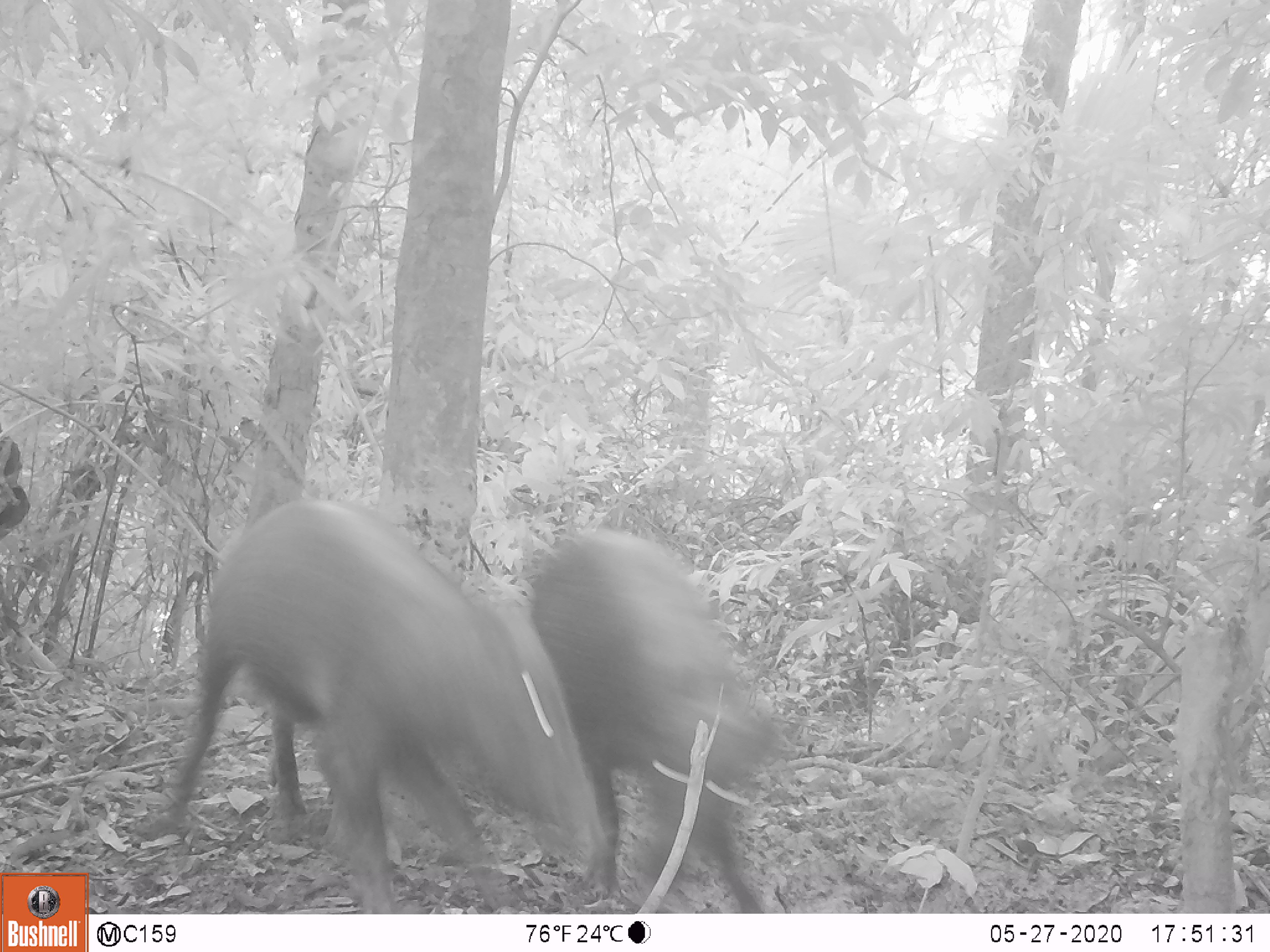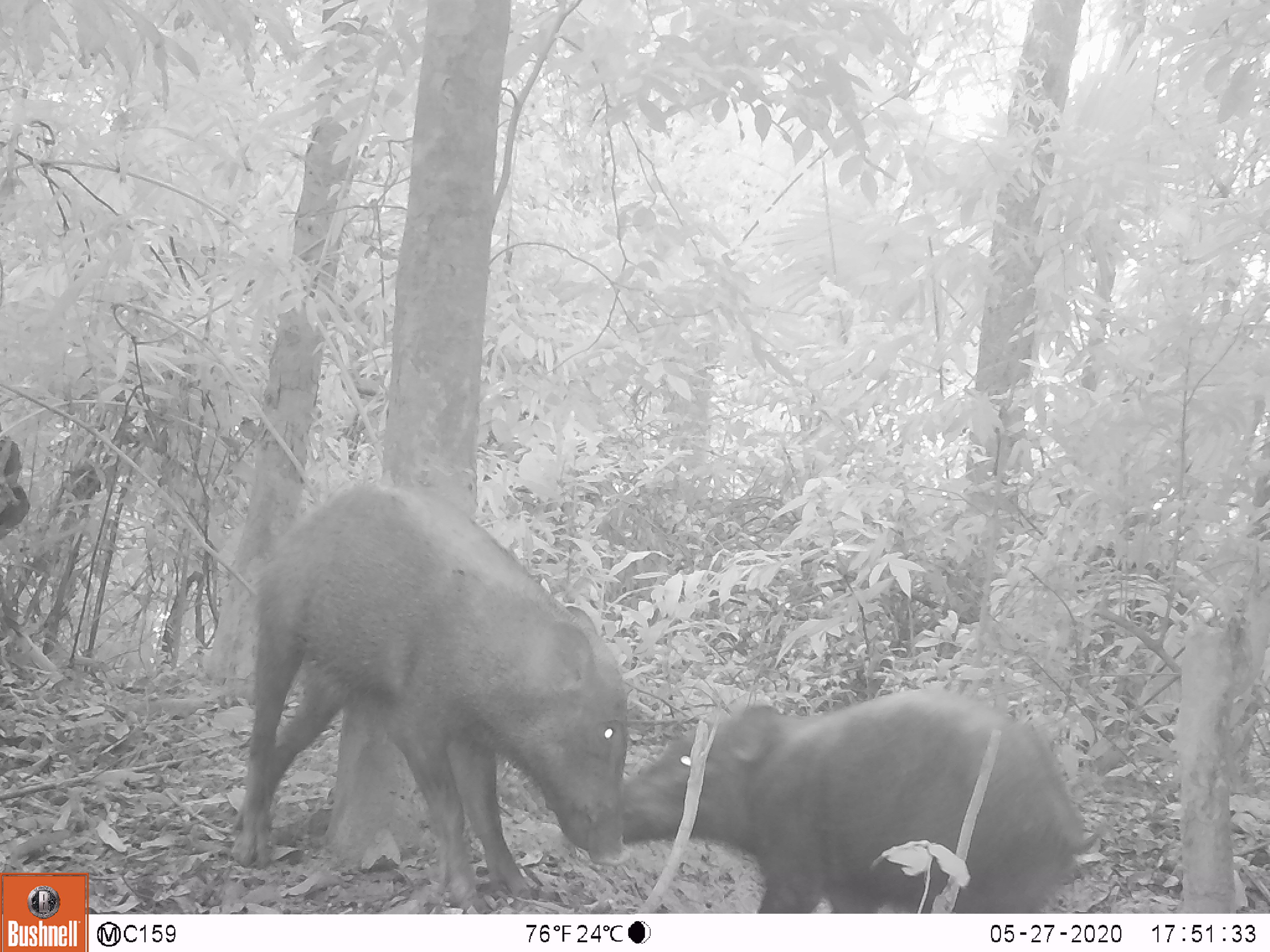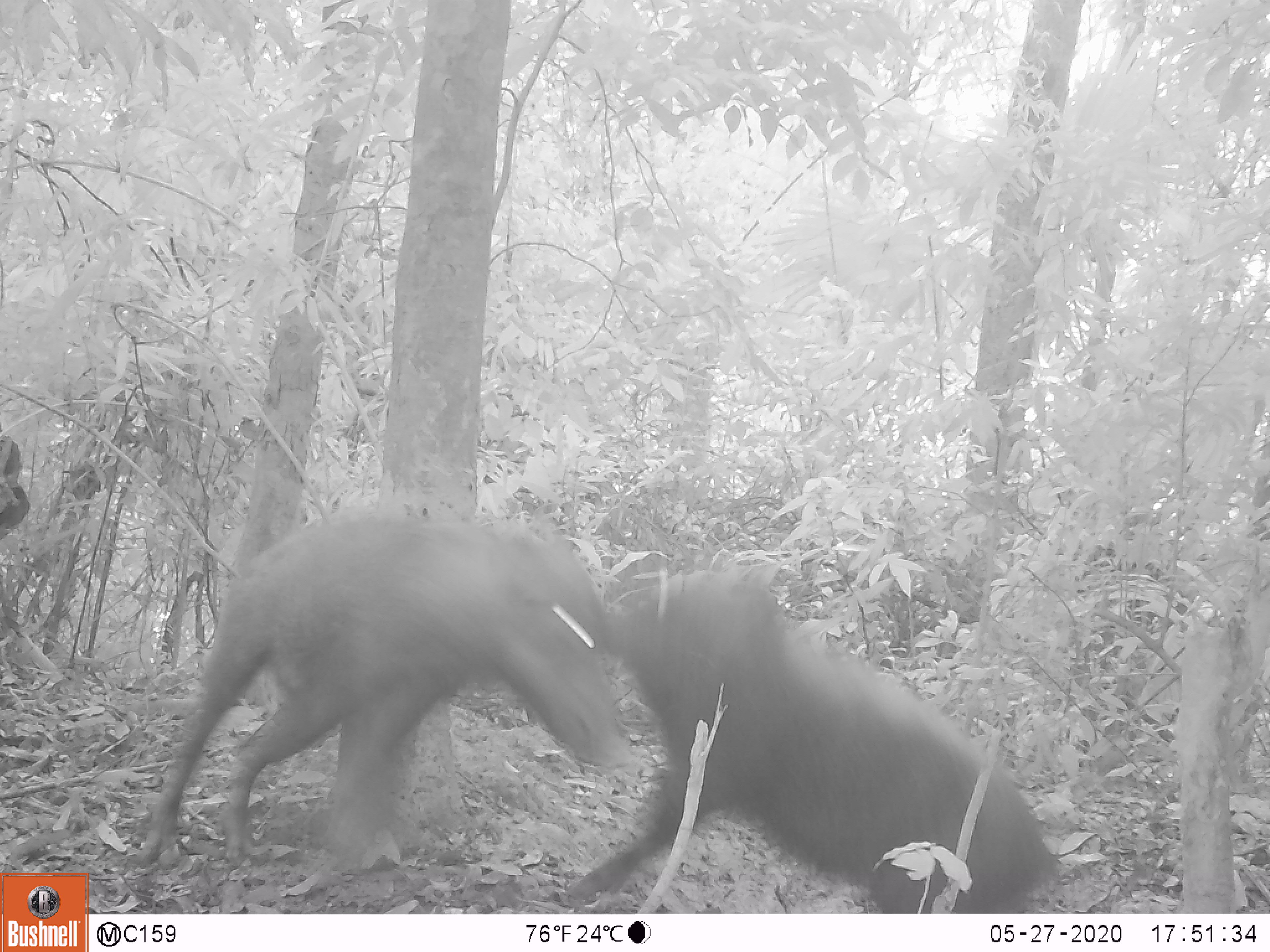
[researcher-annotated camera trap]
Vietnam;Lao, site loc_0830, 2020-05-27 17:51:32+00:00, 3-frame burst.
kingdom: Animalia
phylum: Chordata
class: Mammalia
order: Artiodactyla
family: Suidae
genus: Sus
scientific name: Sus scrofa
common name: eurasian wild pig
Eurasian wild pig (Sus scrofa). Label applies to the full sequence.